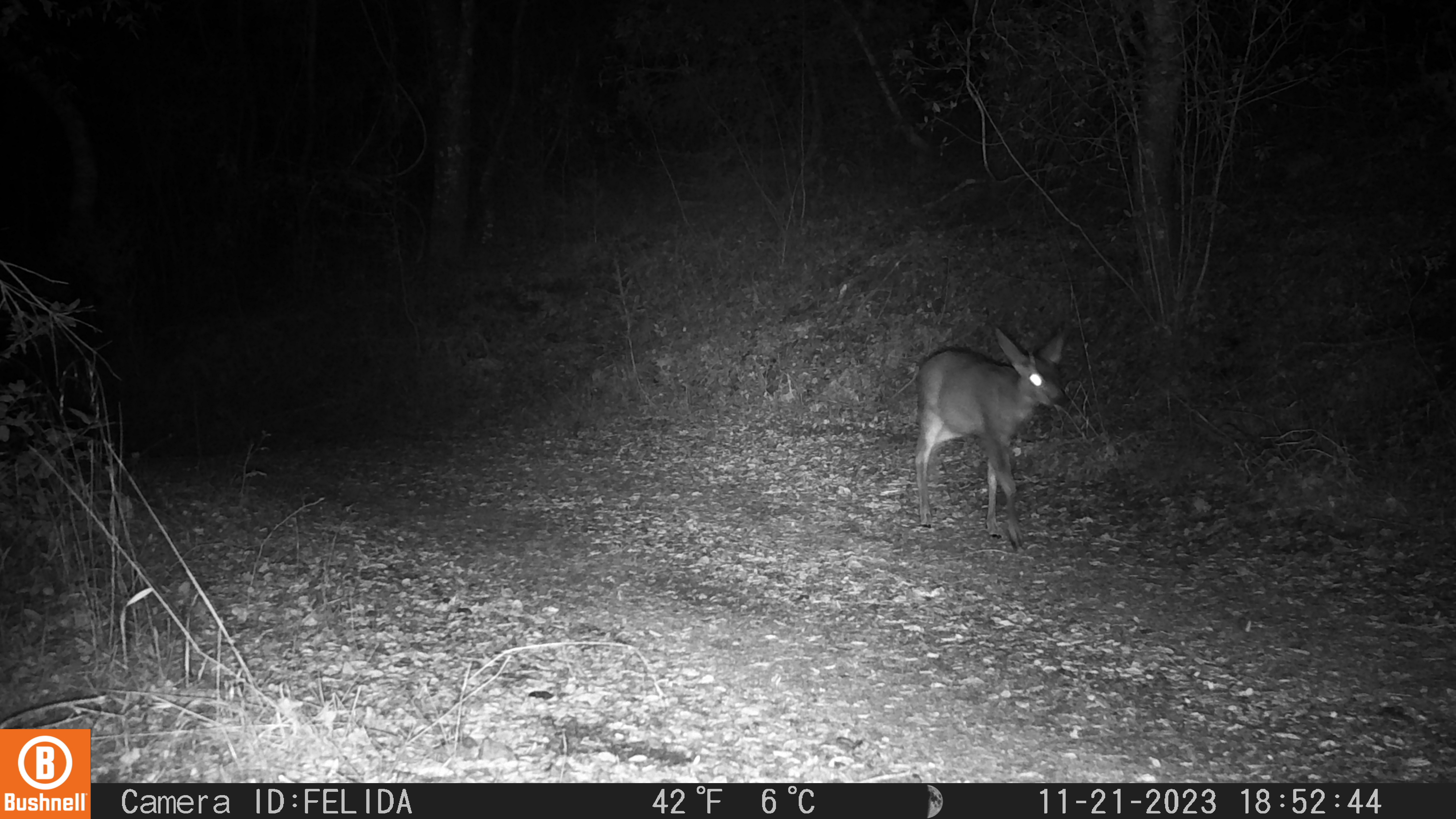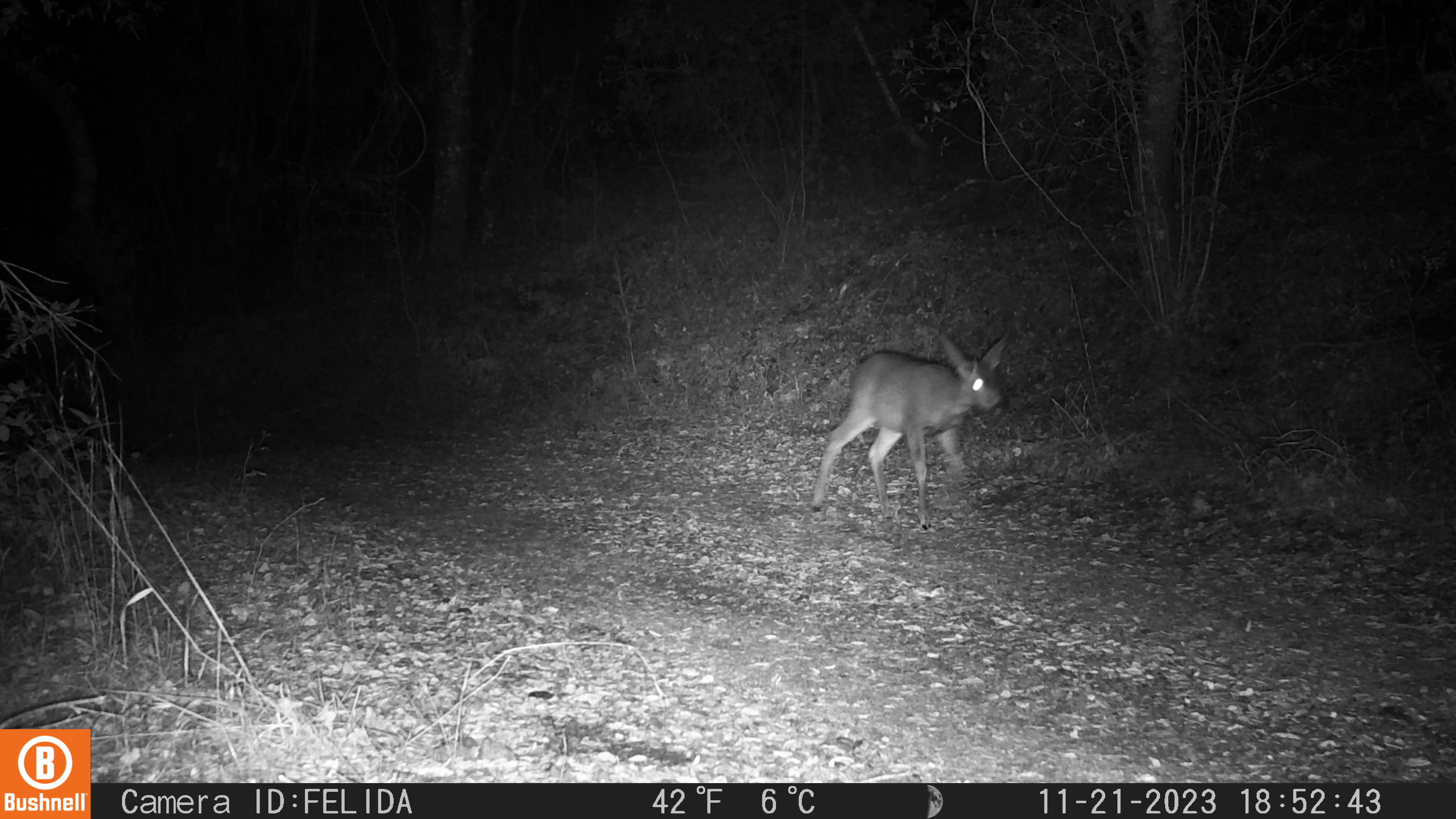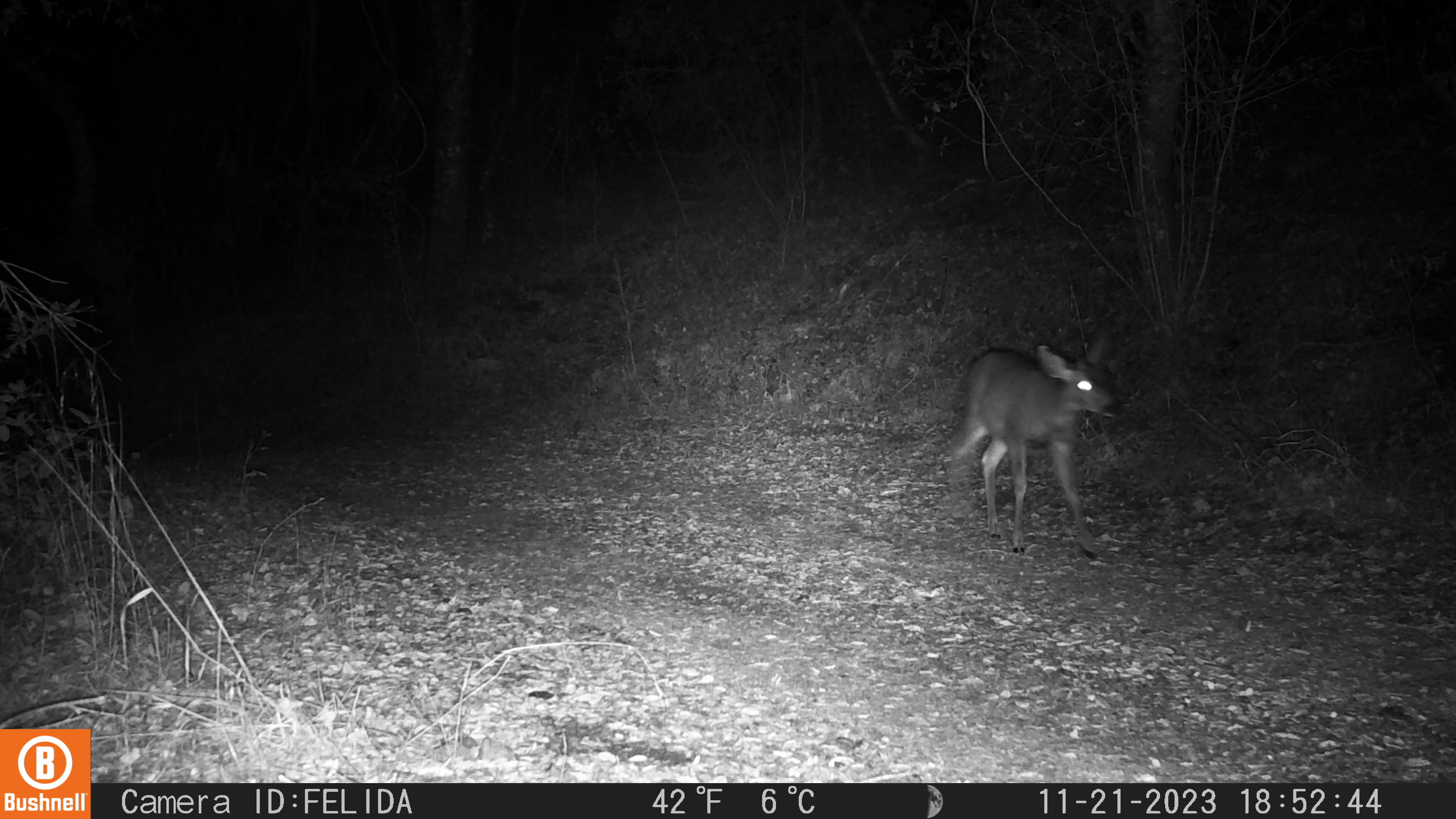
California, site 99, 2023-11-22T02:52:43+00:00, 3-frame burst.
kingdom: Animalia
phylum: Chordata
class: Mammalia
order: Artiodactyla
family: Cervidae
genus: Odocoileus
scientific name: Odocoileus hemionus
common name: mule deer